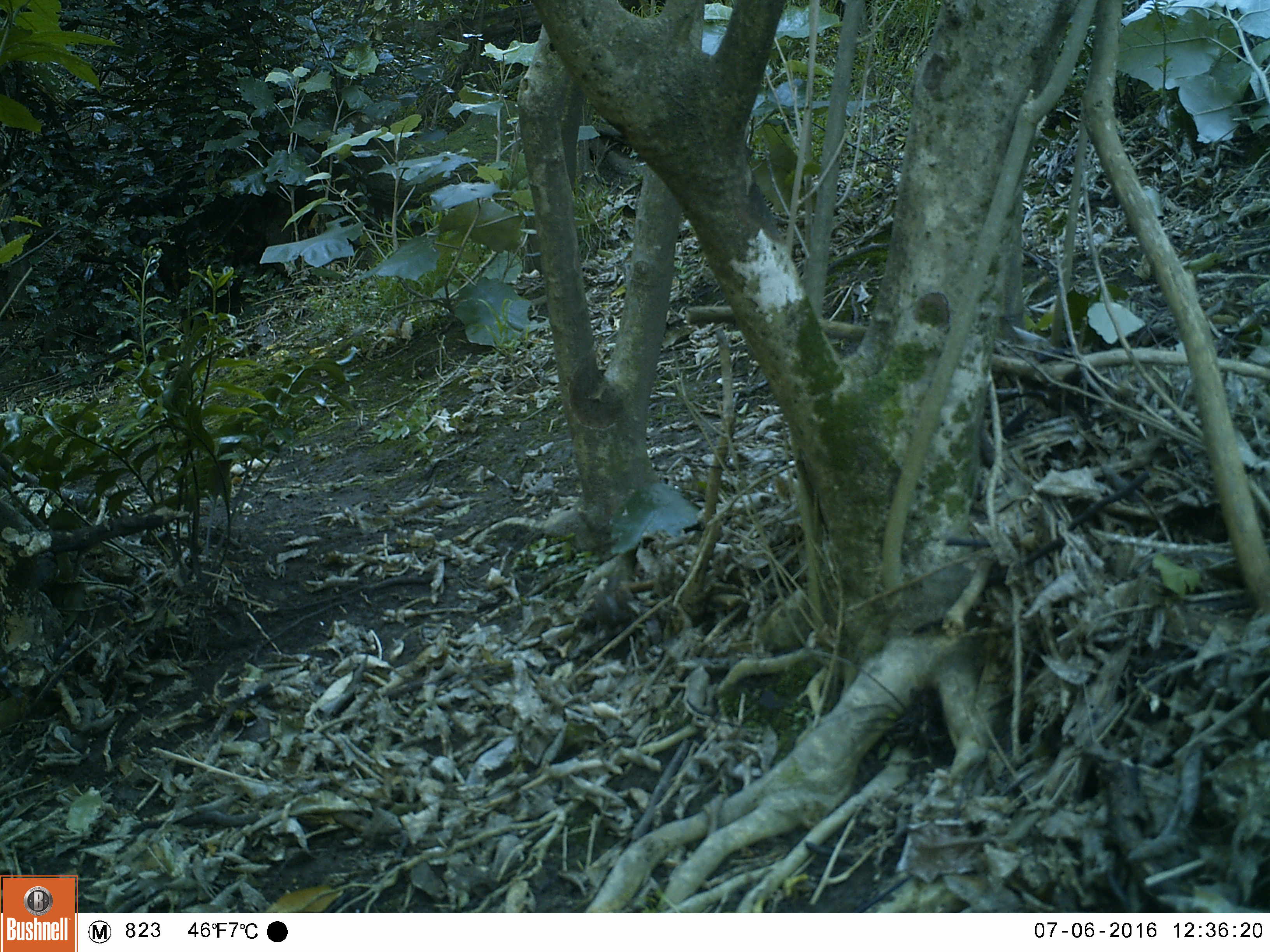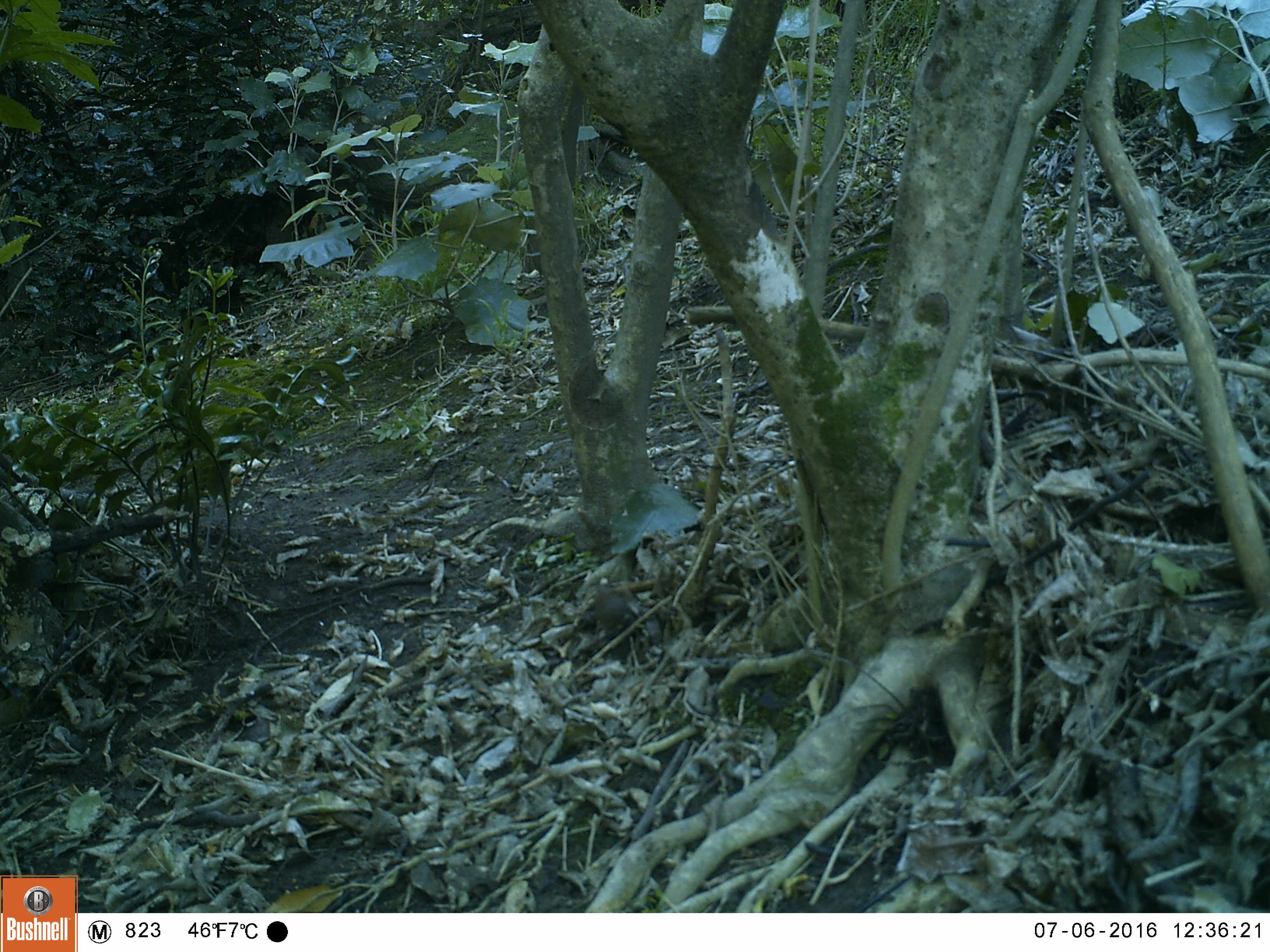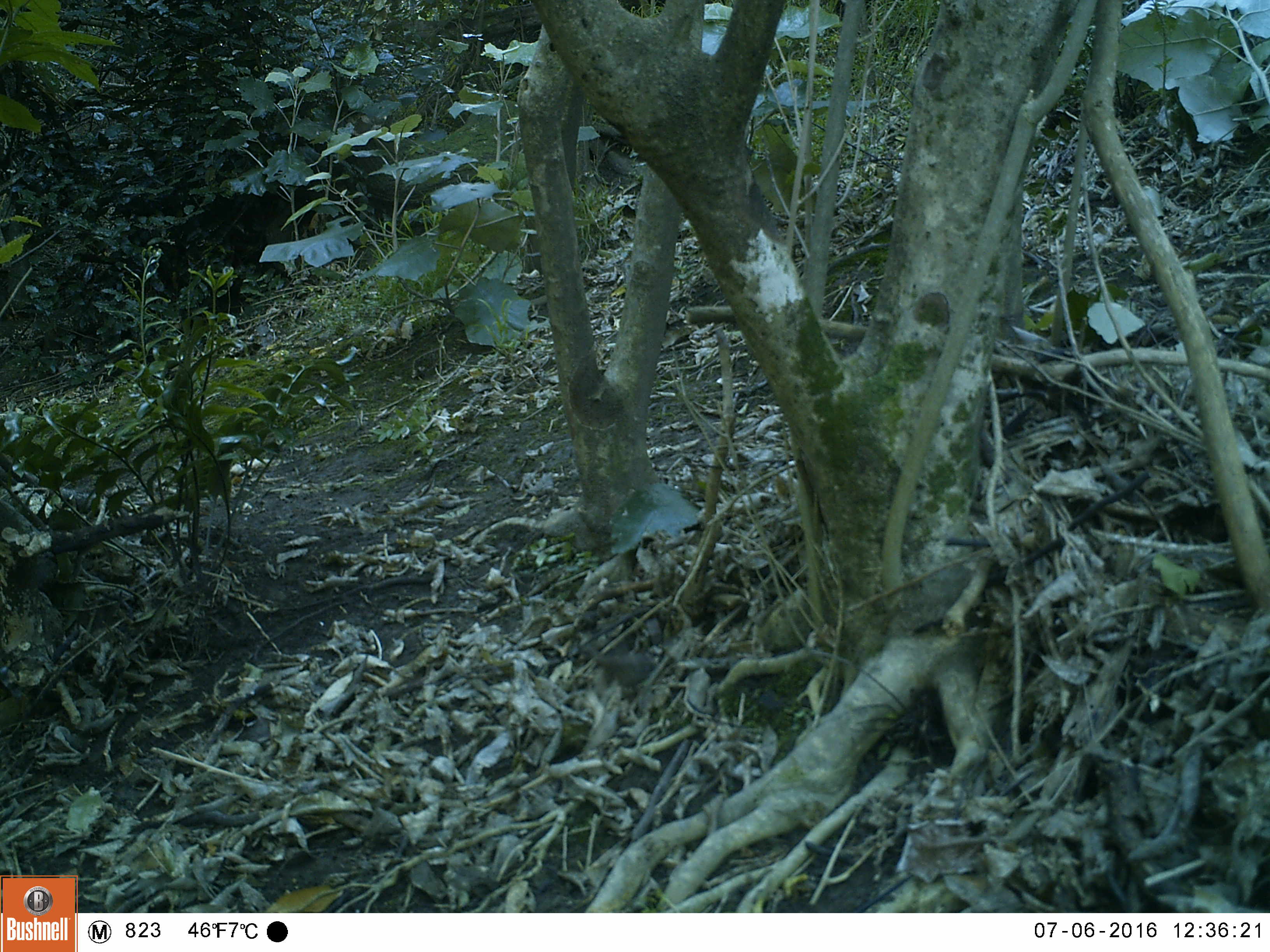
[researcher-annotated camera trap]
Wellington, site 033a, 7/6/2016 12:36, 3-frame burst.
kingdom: Animalia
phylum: Chordata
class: Aves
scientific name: Aves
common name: bird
Bird (Aves).